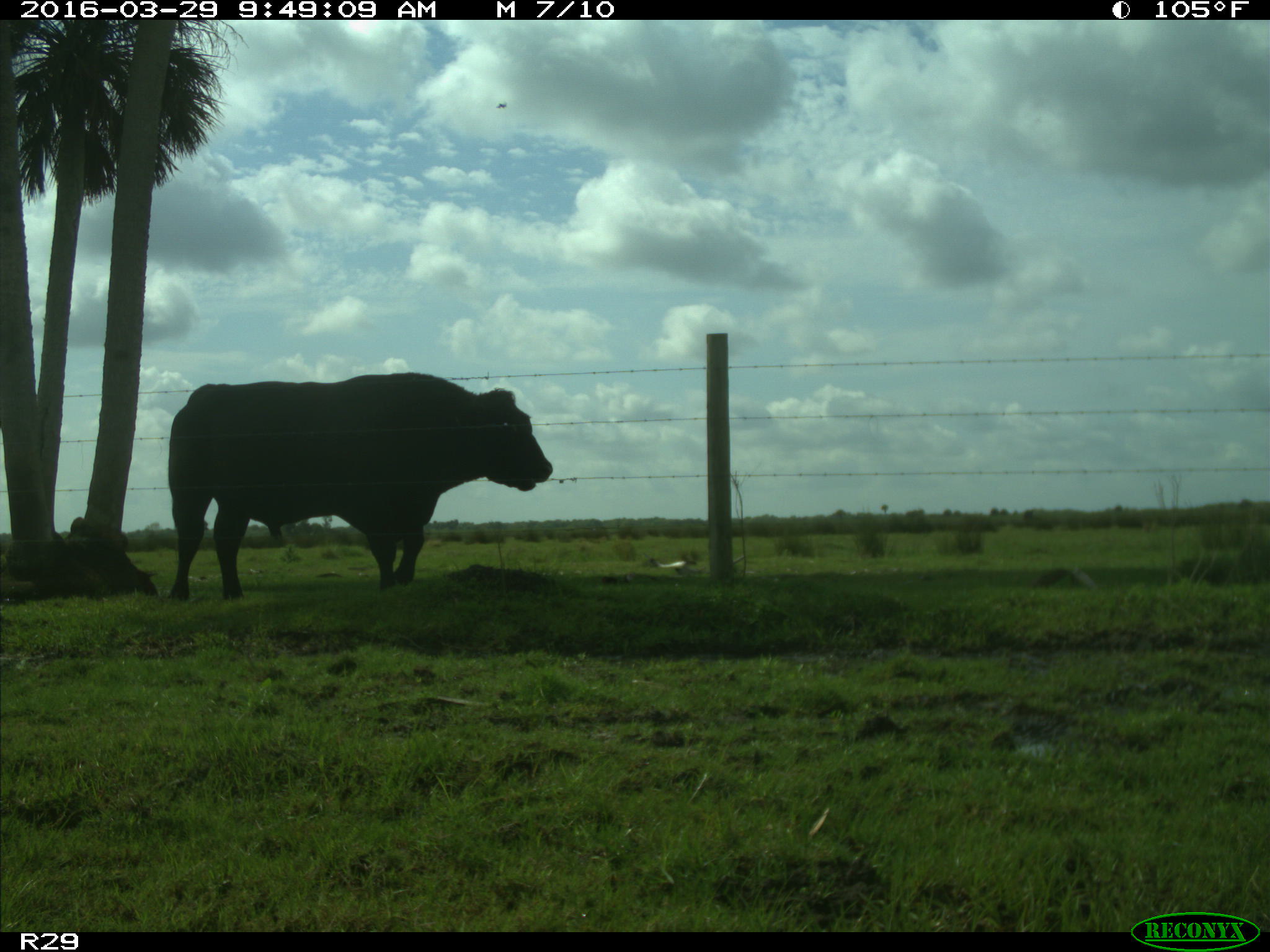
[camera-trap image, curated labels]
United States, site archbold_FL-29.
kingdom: Animalia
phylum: Chordata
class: Mammalia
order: Artiodactyla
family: Bovidae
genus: Bos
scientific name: Bos taurus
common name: domestic cow